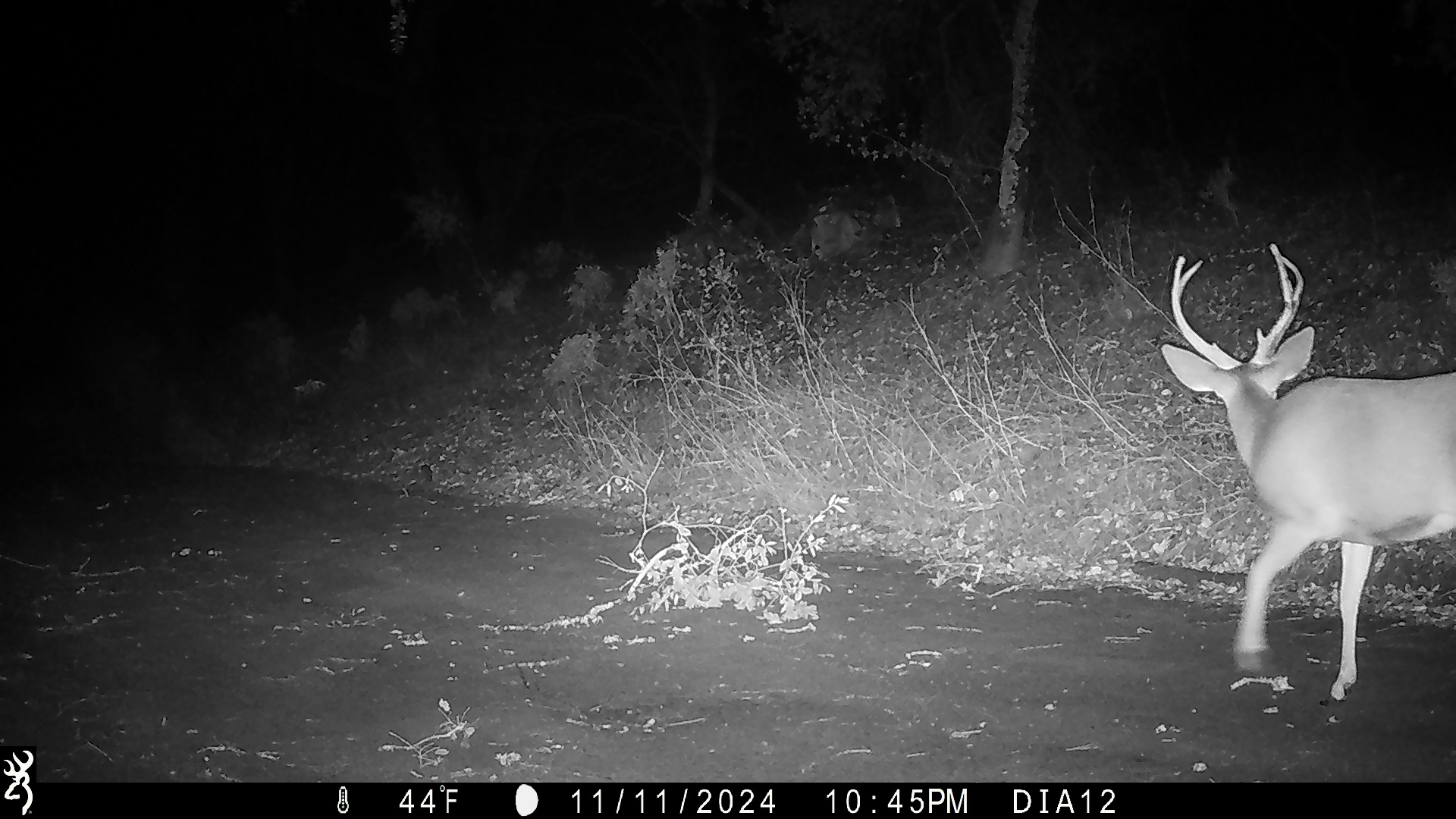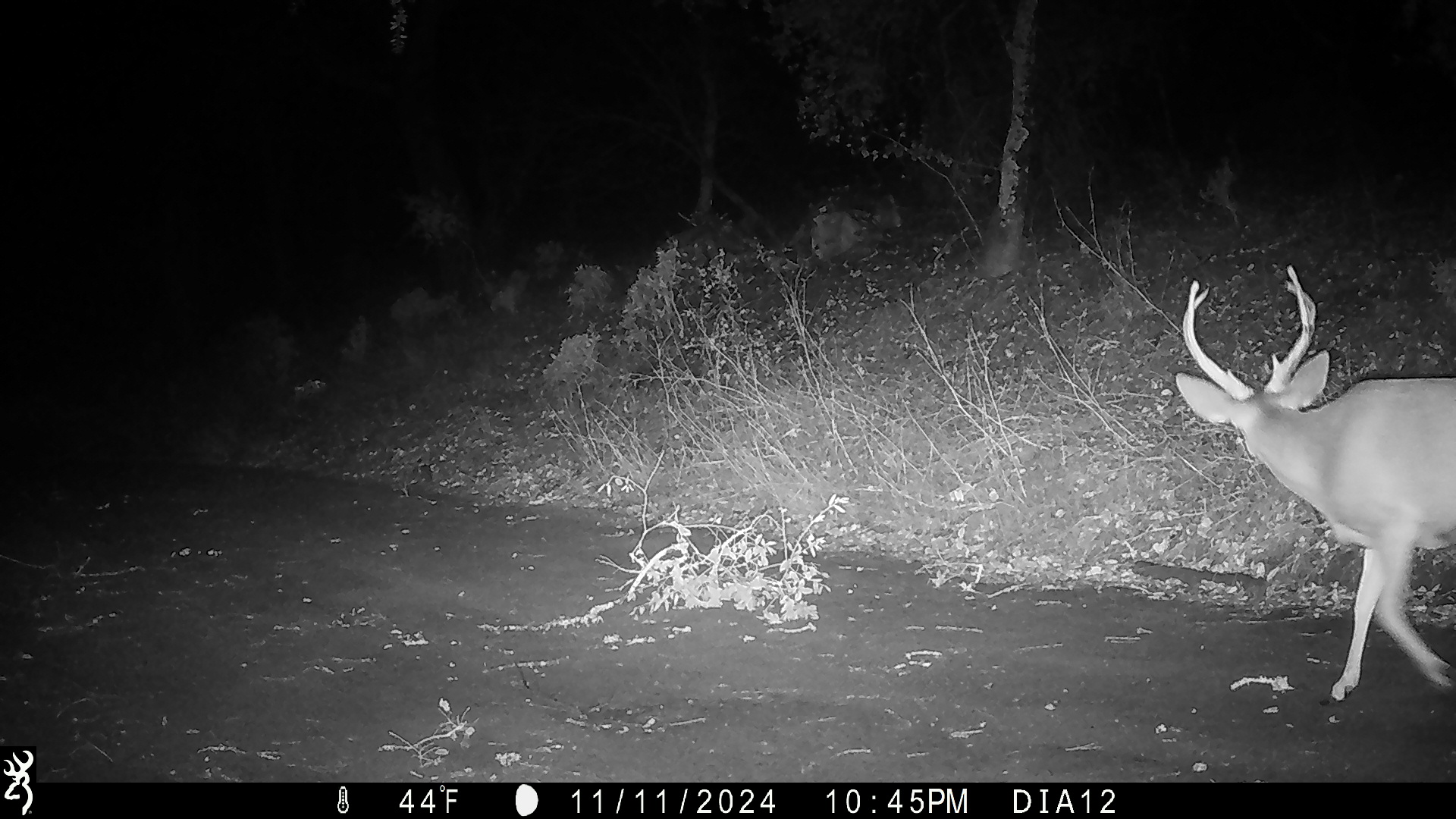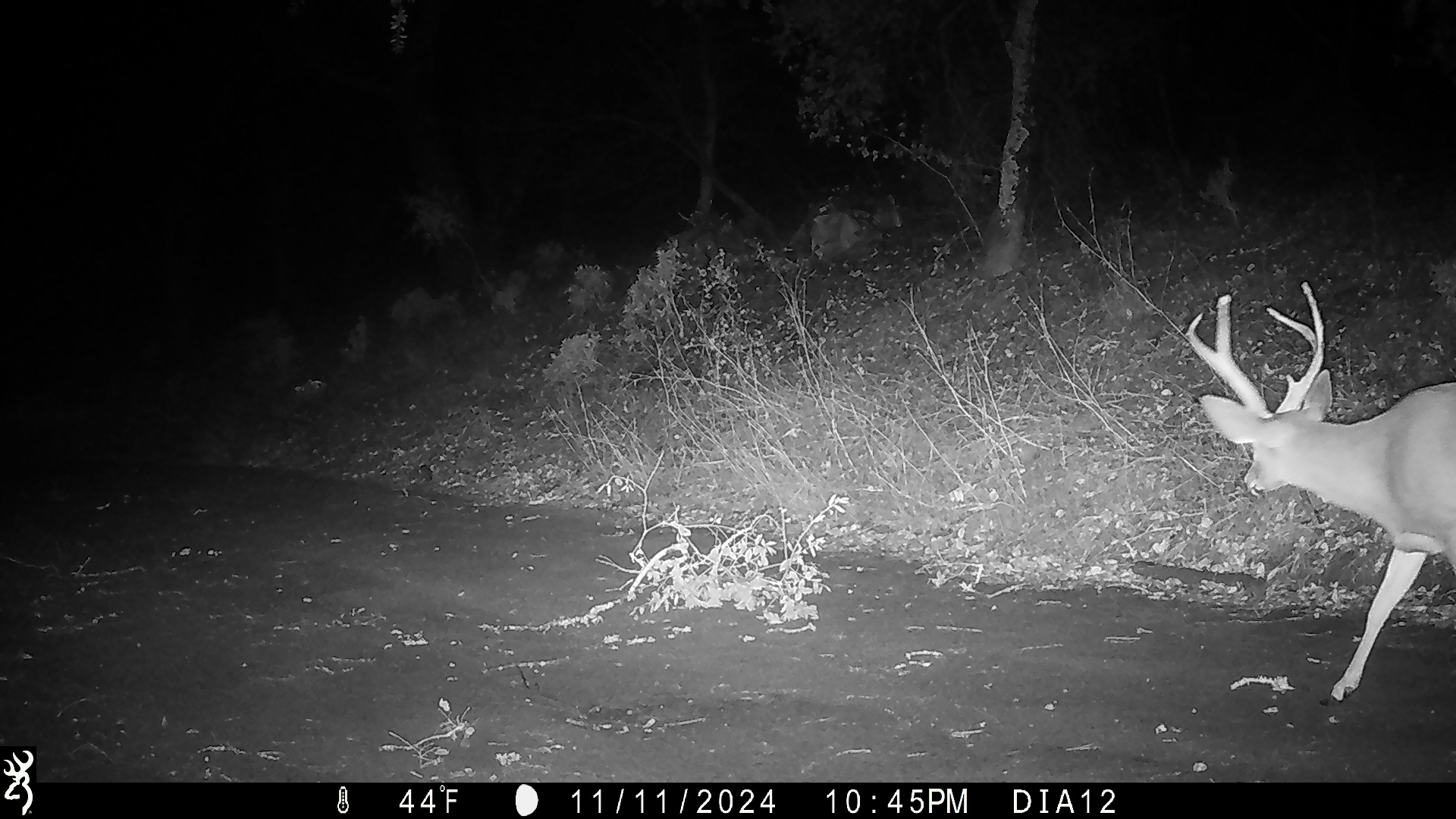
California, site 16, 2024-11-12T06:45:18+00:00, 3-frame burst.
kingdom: Animalia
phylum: Chordata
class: Mammalia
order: Artiodactyla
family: Cervidae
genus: Odocoileus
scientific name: Odocoileus hemionus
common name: mule deer